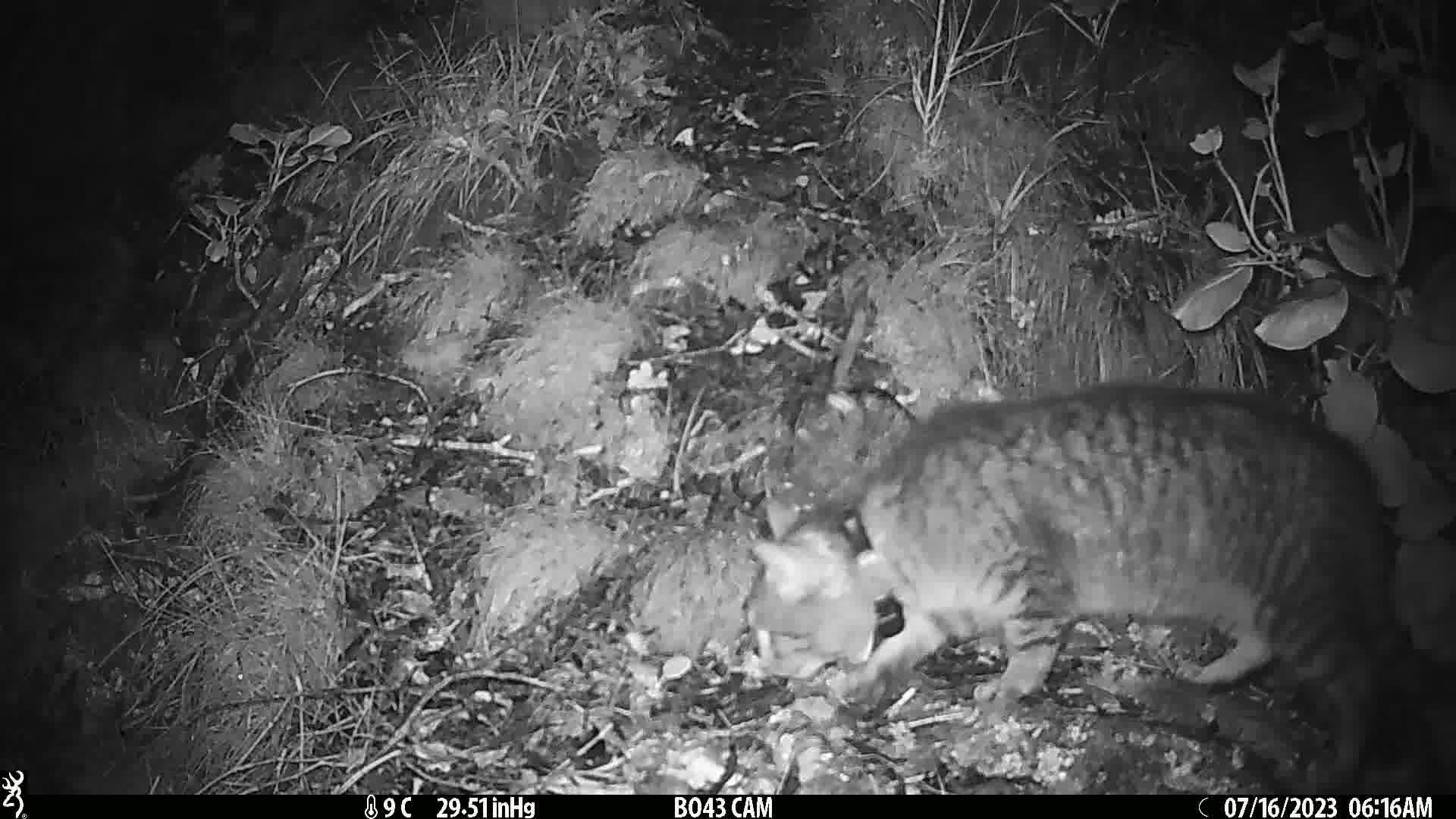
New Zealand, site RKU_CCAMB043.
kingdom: Animalia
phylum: Chordata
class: Mammalia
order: Carnivora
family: Felidae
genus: Felis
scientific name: Felis catus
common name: domestic cat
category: cat